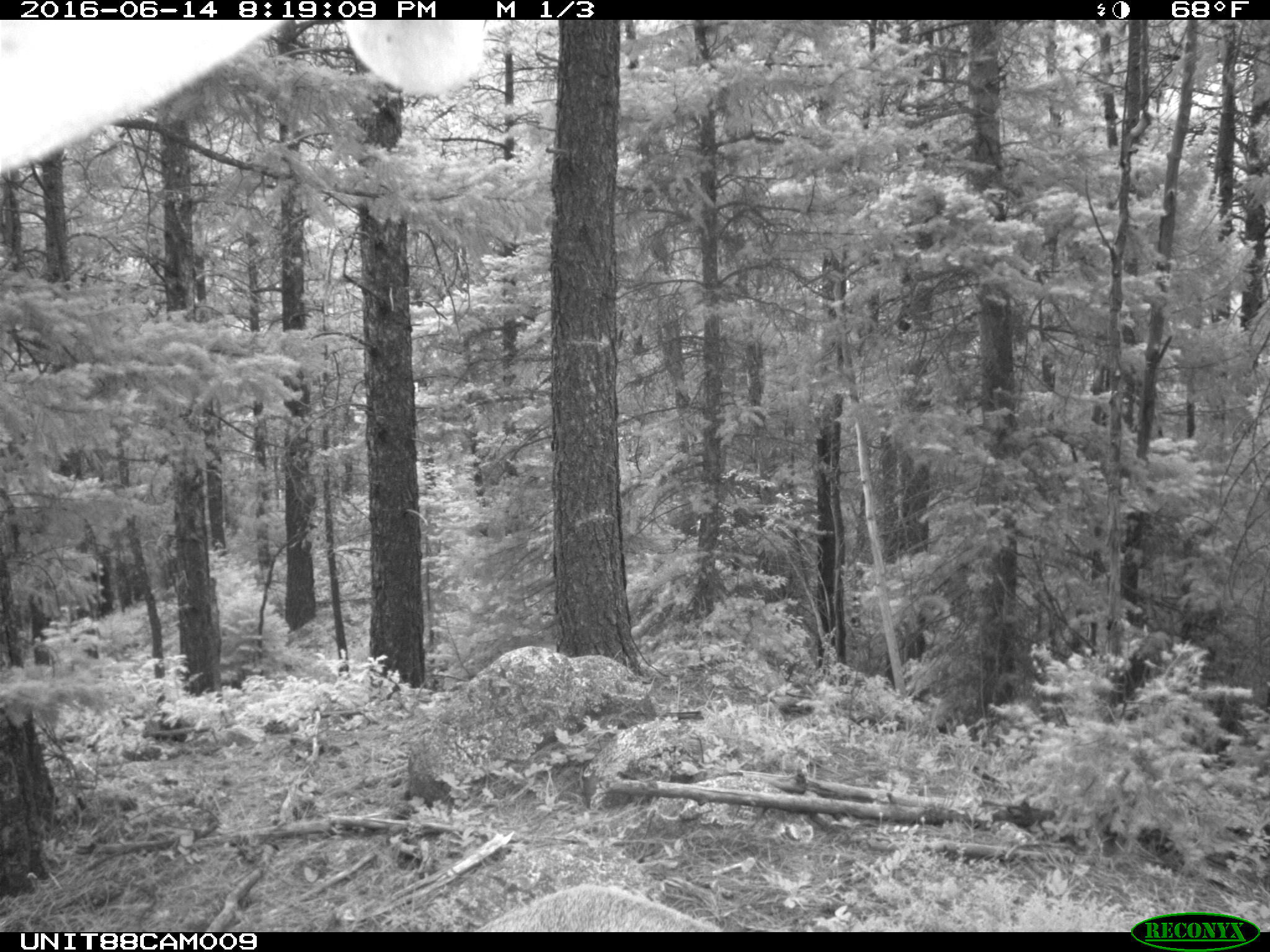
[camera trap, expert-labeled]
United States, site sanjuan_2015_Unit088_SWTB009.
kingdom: Animalia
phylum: Chordata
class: Mammalia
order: Artiodactyla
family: Cervidae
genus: Cervus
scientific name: Cervus elaphus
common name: red deer